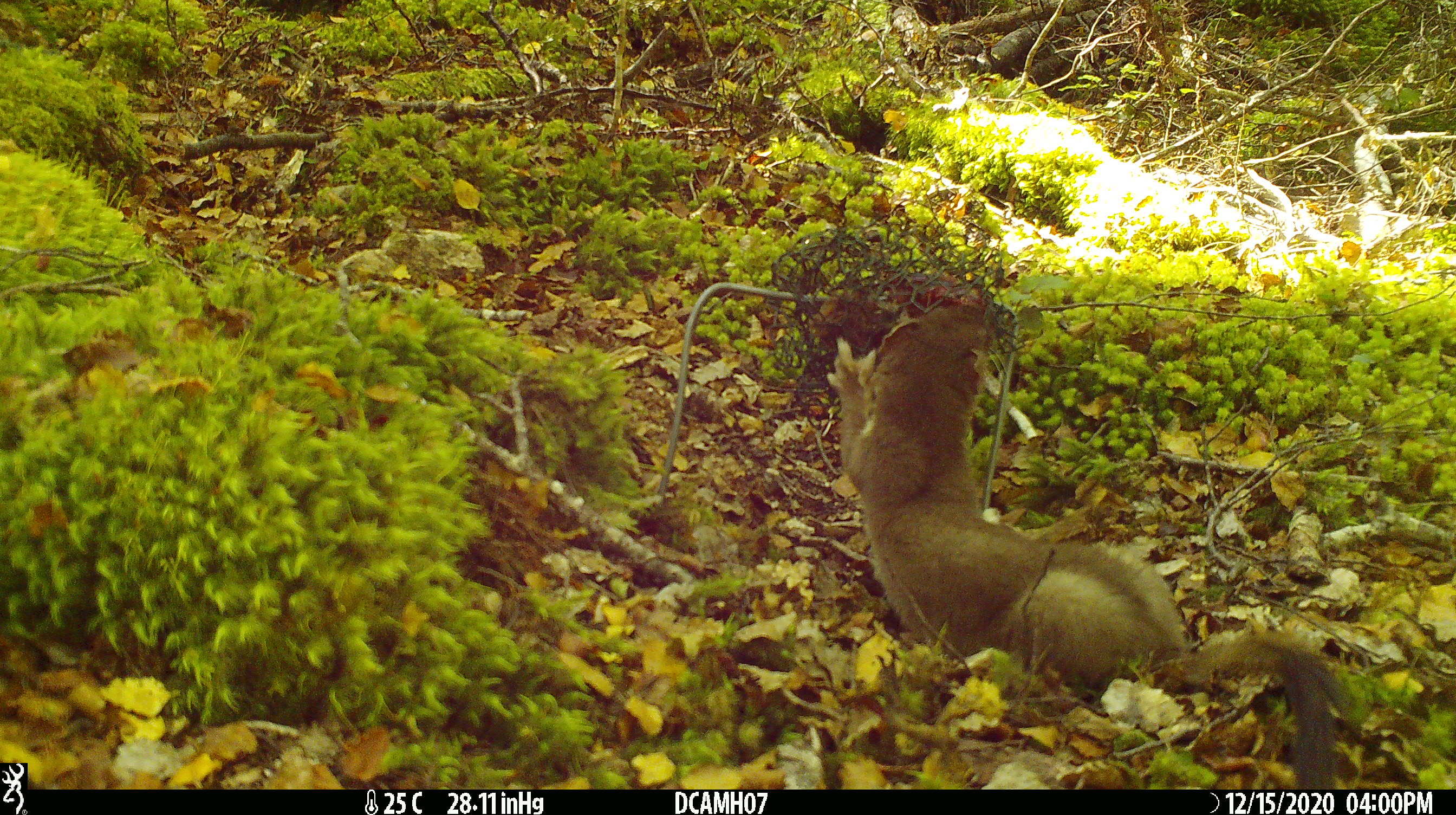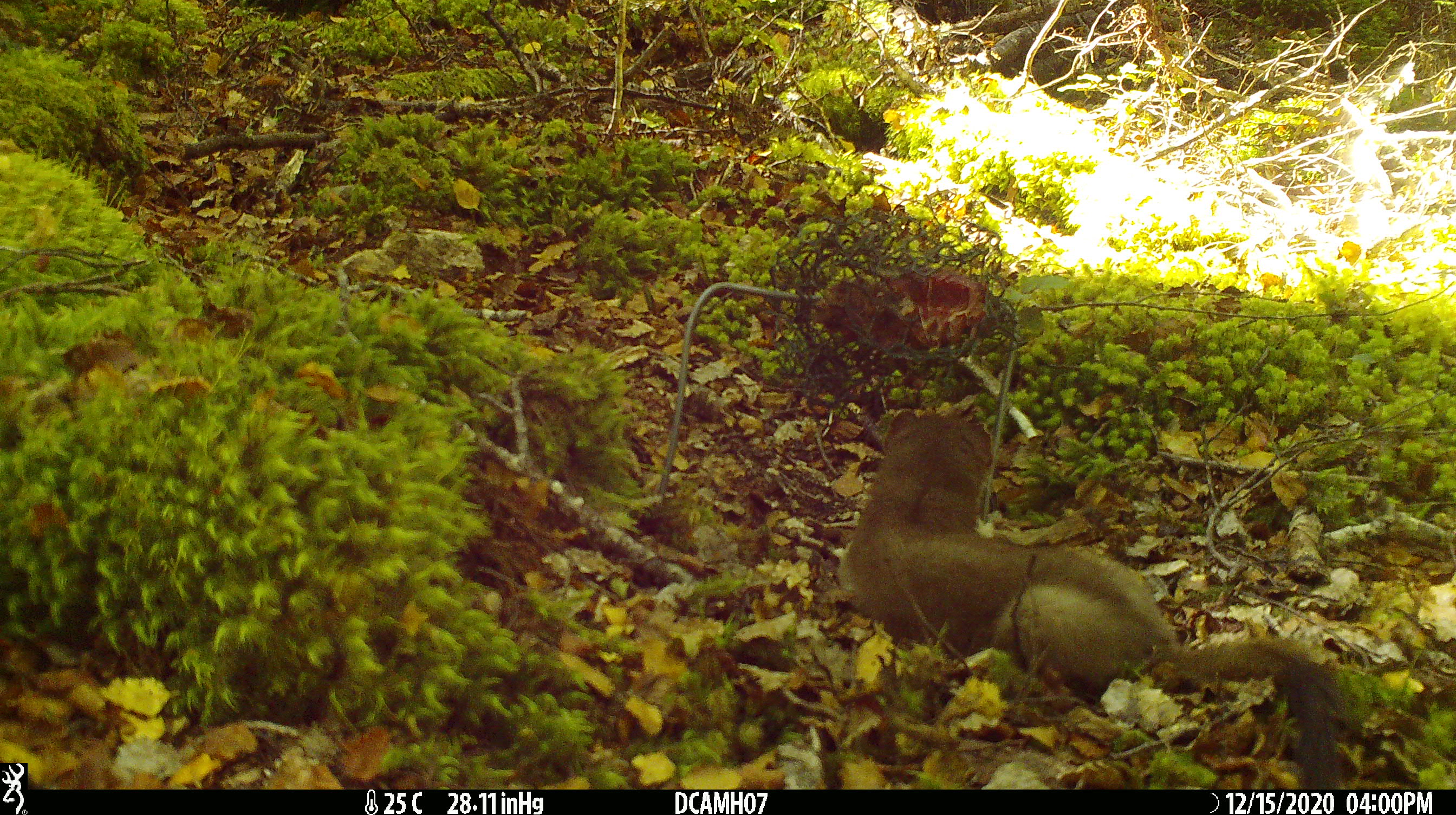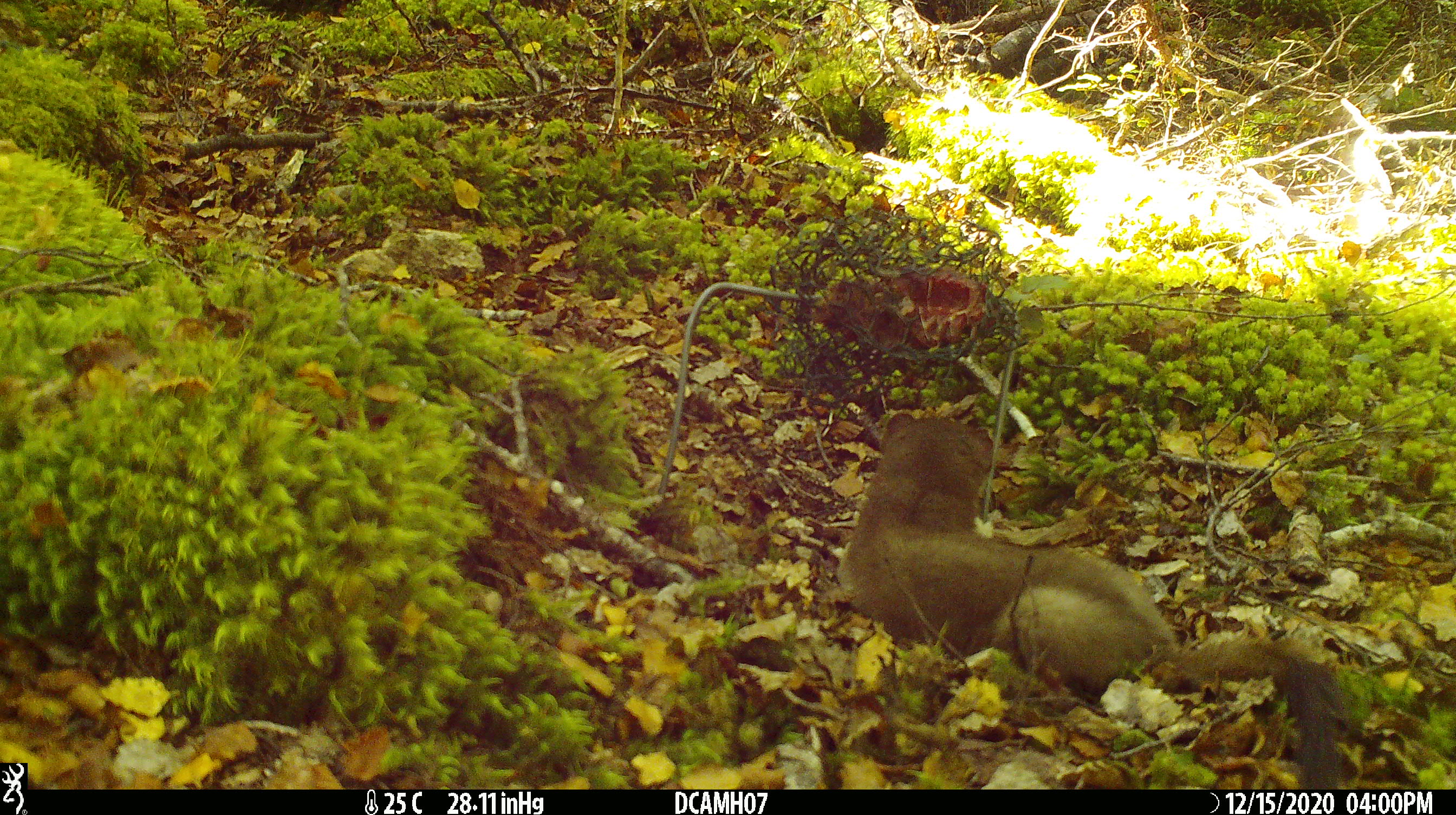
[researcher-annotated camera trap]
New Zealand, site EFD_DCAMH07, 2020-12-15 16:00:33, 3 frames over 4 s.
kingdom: Animalia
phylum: Chordata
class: Mammalia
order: Carnivora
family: Mustelidae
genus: Mustela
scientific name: Mustela erminea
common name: stoat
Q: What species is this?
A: Stoat (Mustela erminea).